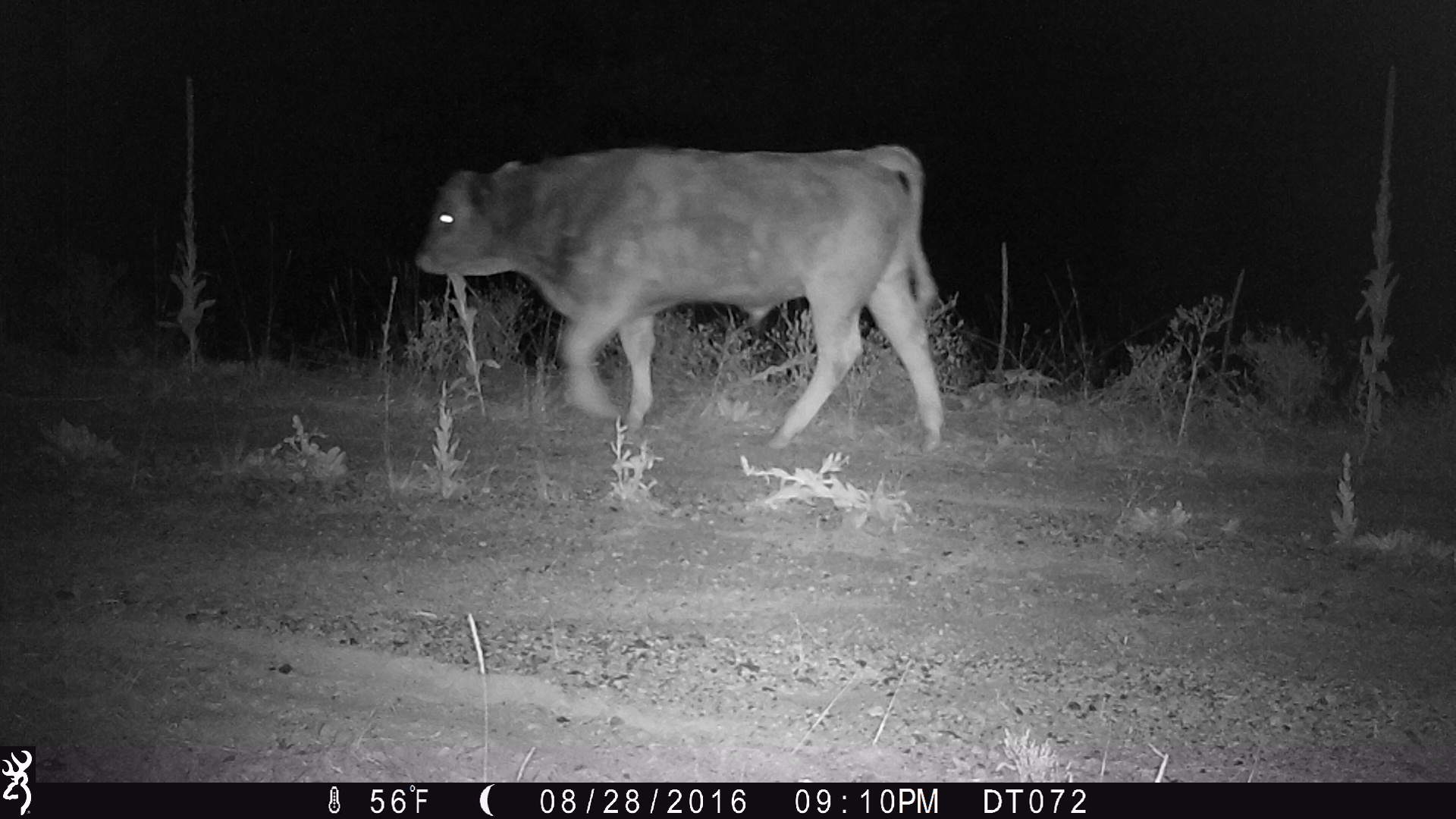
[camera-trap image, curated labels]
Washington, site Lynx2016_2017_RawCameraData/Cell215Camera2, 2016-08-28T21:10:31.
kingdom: Animalia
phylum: Chordata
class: Mammalia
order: Artiodactyla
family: Bovidae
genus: Bos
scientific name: Bos taurus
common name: domestic cattle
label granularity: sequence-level